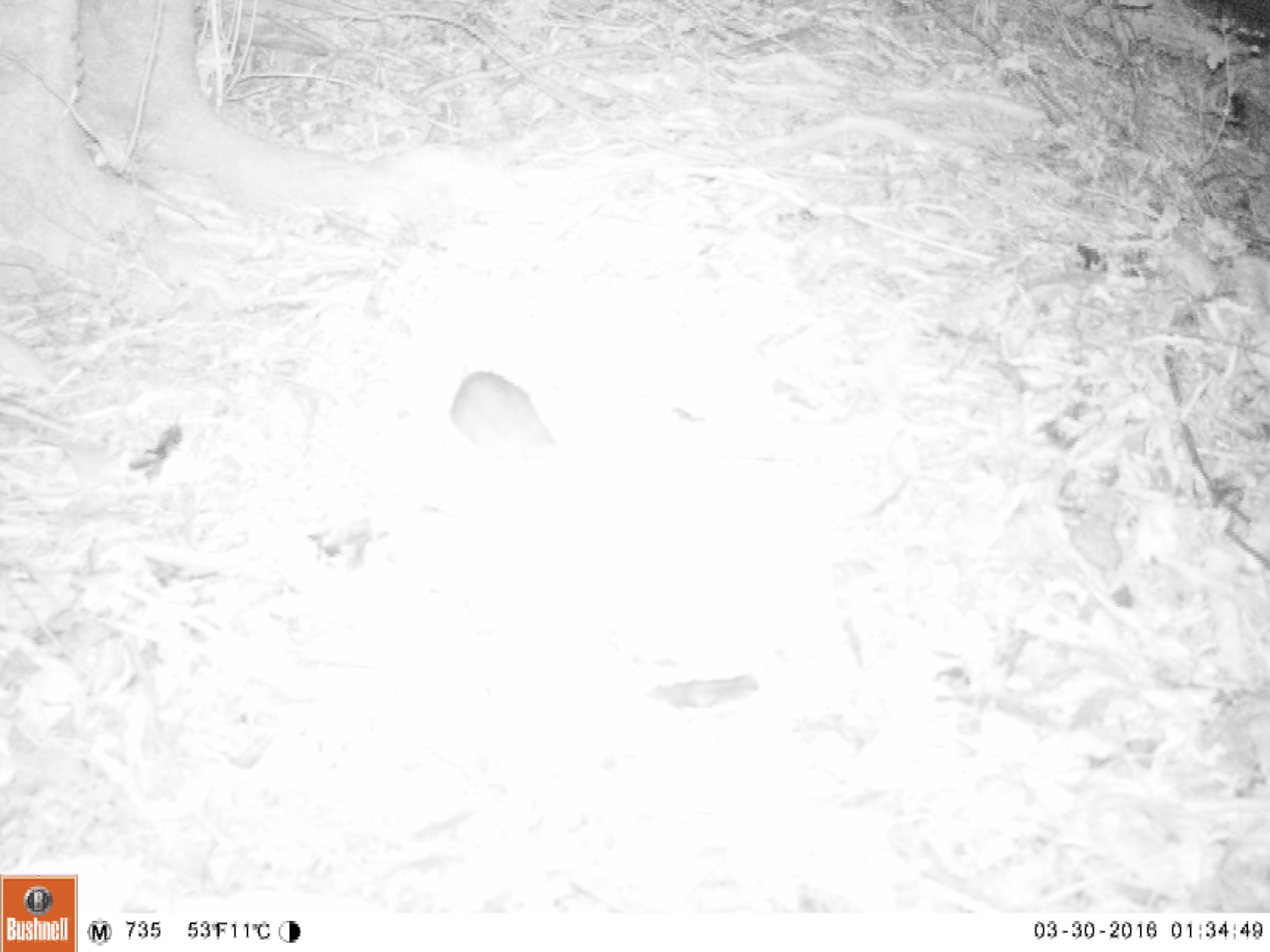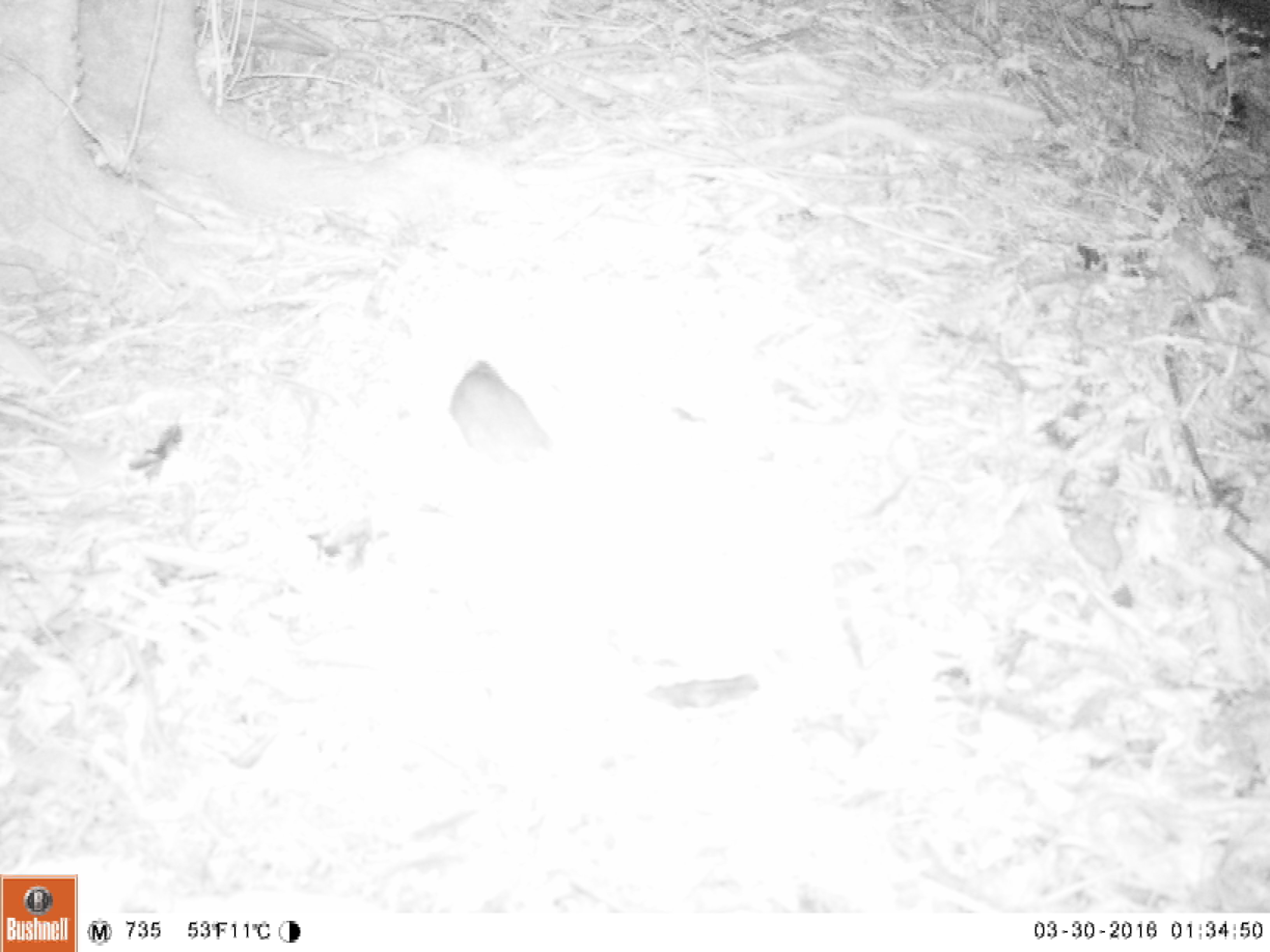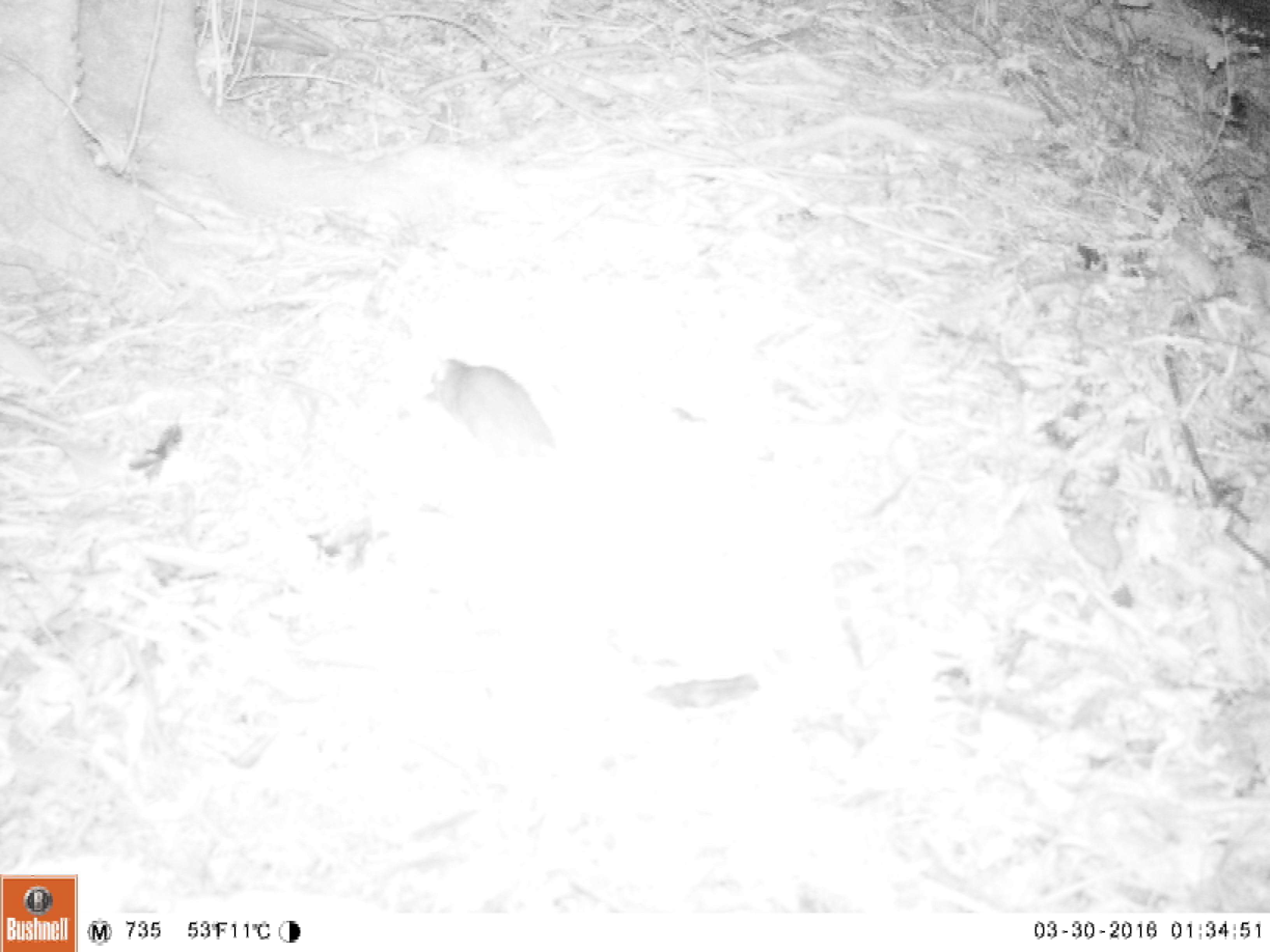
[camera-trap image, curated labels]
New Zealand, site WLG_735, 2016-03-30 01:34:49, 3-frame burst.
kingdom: Animalia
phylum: Chordata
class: Mammalia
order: Rodentia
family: Muridae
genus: Rattus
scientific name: Rattus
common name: rat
Rat (Rattus).